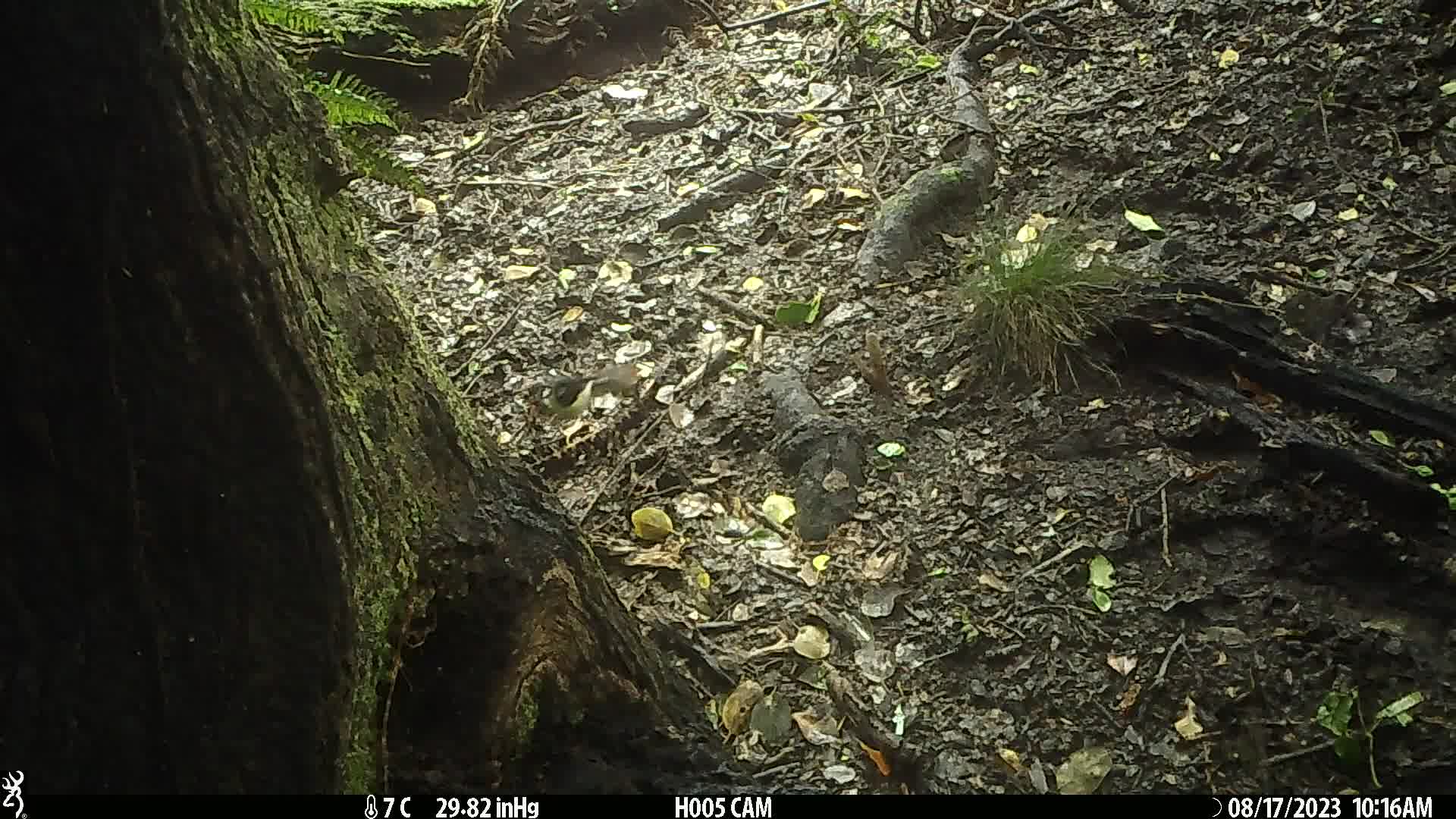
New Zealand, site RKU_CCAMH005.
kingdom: Animalia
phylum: Chordata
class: Aves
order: Passeriformes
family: Petroicidae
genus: Petroica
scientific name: Petroica macrocephala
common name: tomtit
Tomtit (Petroica macrocephala).